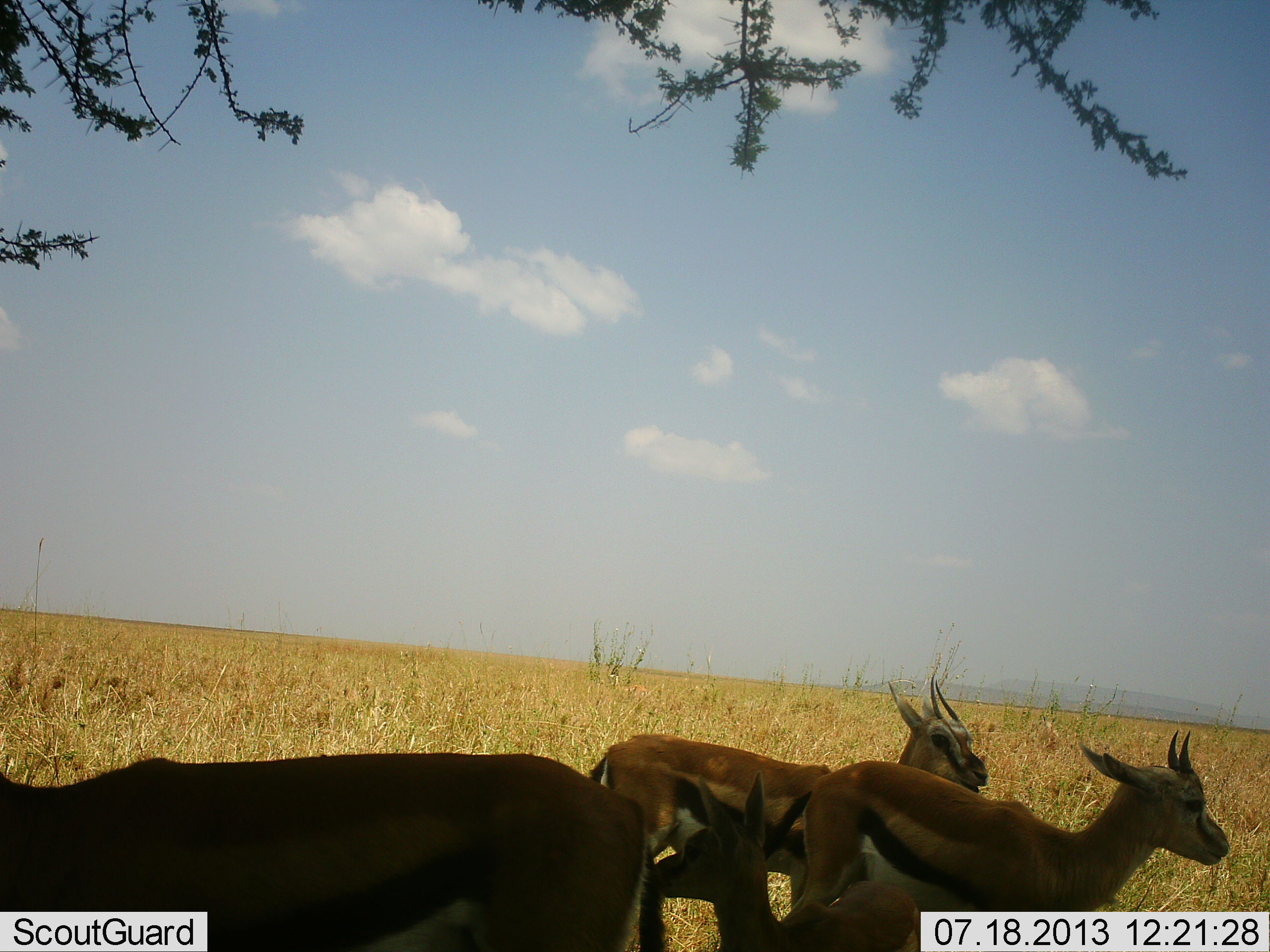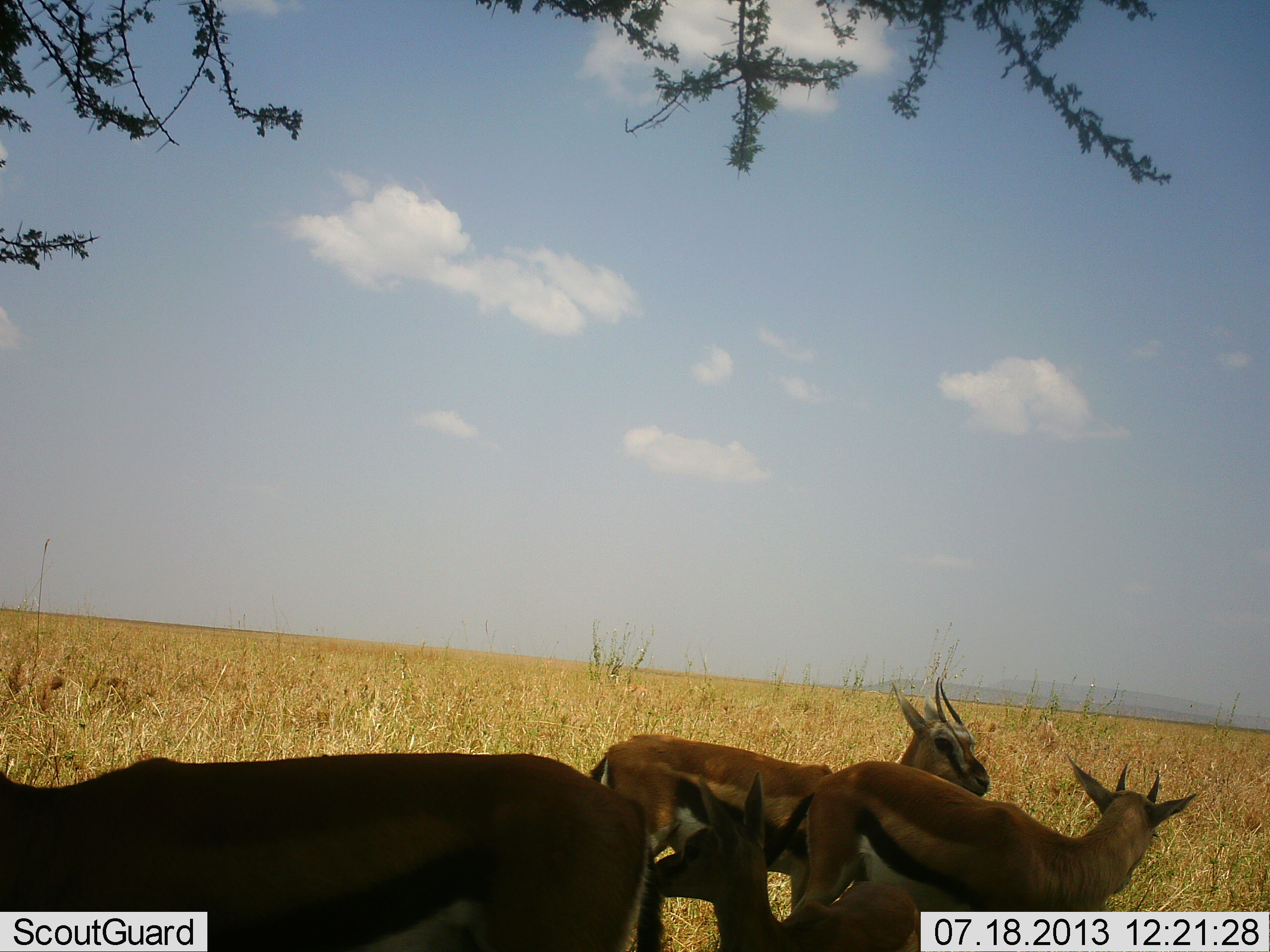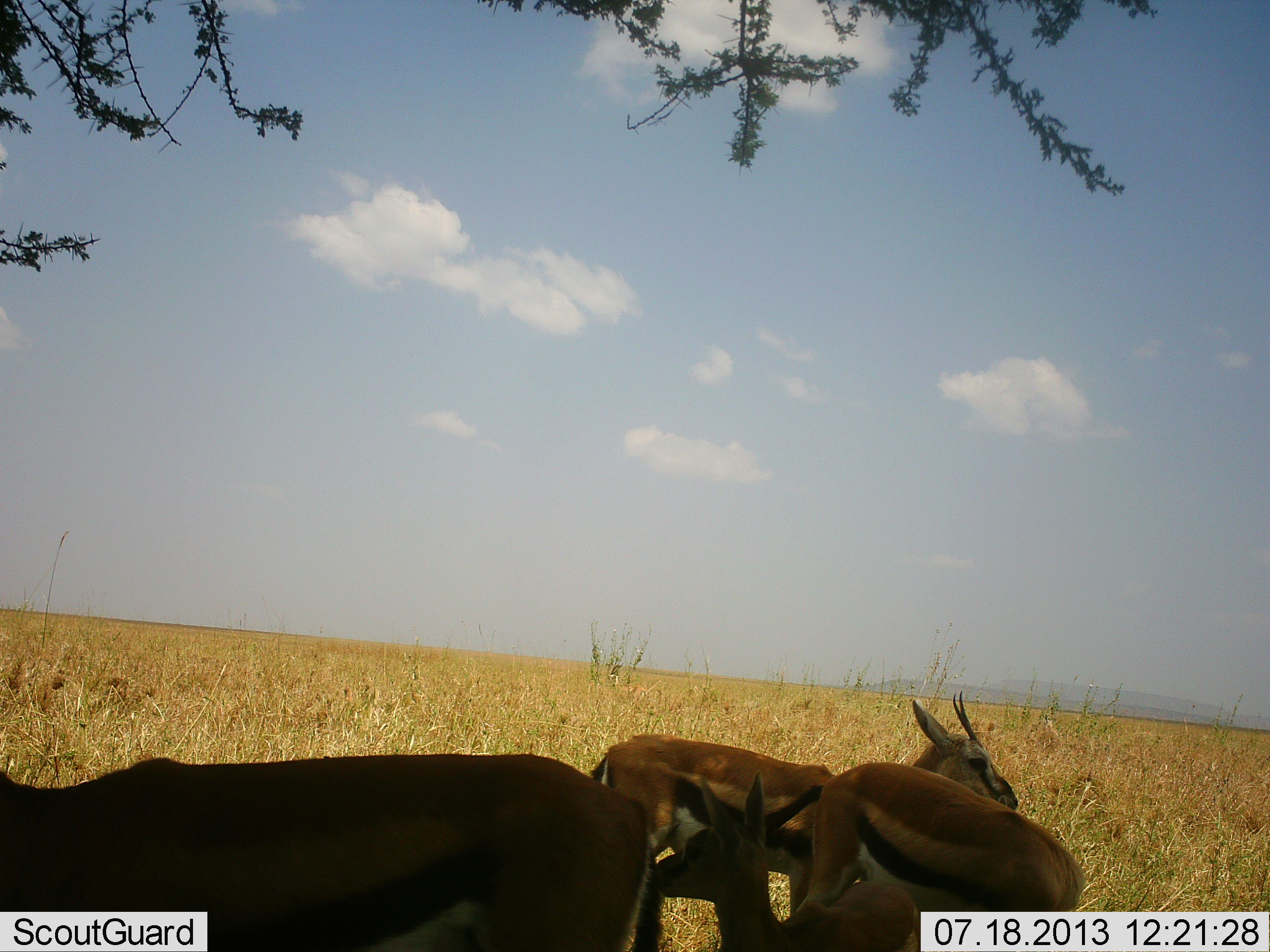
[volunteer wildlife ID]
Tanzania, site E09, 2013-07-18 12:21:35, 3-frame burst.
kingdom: Animalia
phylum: Chordata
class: Mammalia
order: Artiodactyla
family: Bovidae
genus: Eudorcas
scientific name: Eudorcas thomsonii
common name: thomson's gazelle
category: gazellethomsons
Gazellethomsons (thomson's gazelle) (Eudorcas thomsonii), count 4. Behavior (volunteer vote fractions): standing 82%, resting 21%, moving 6%, interacting 9%. Young present (vote fraction): 12%. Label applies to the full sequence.